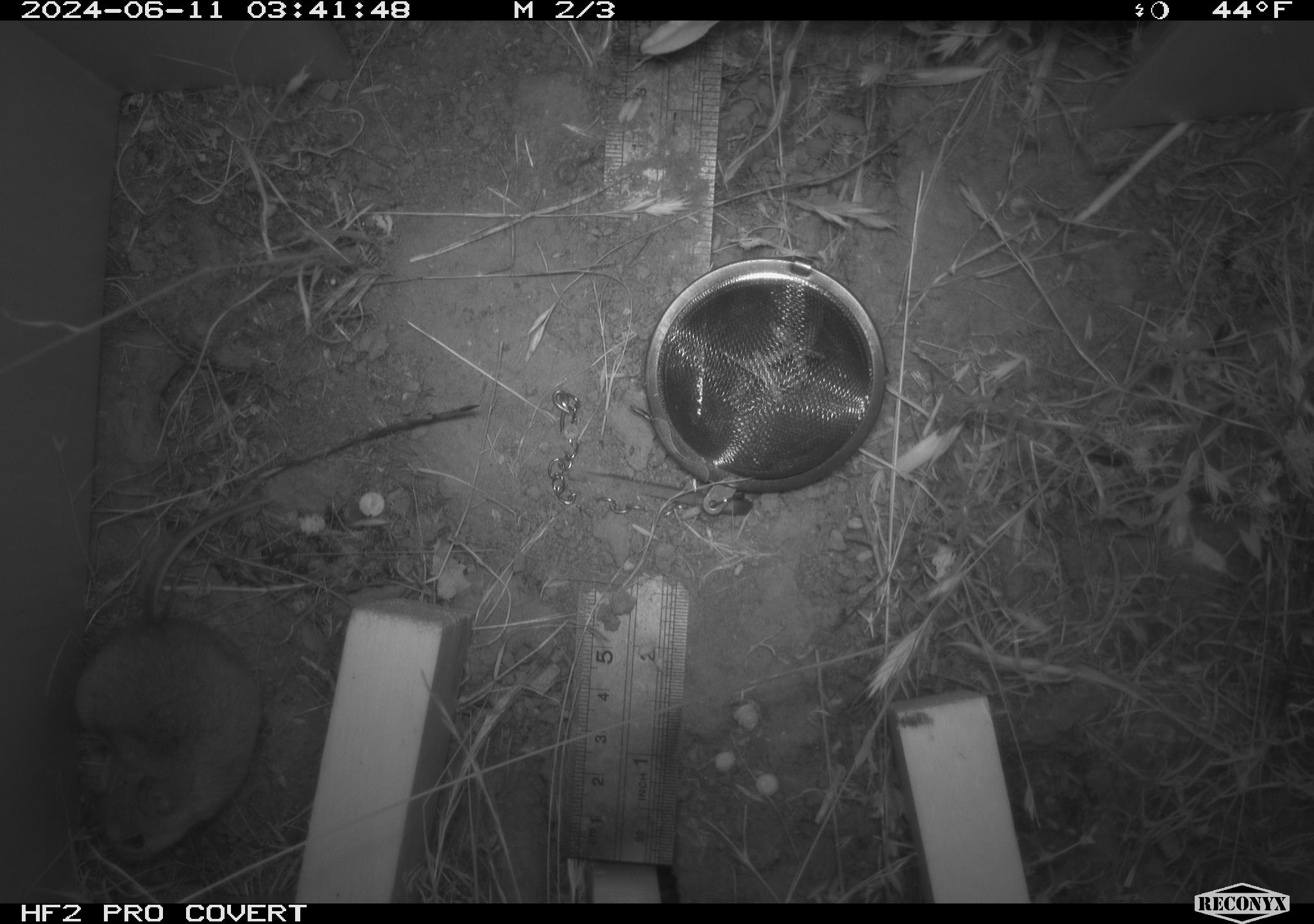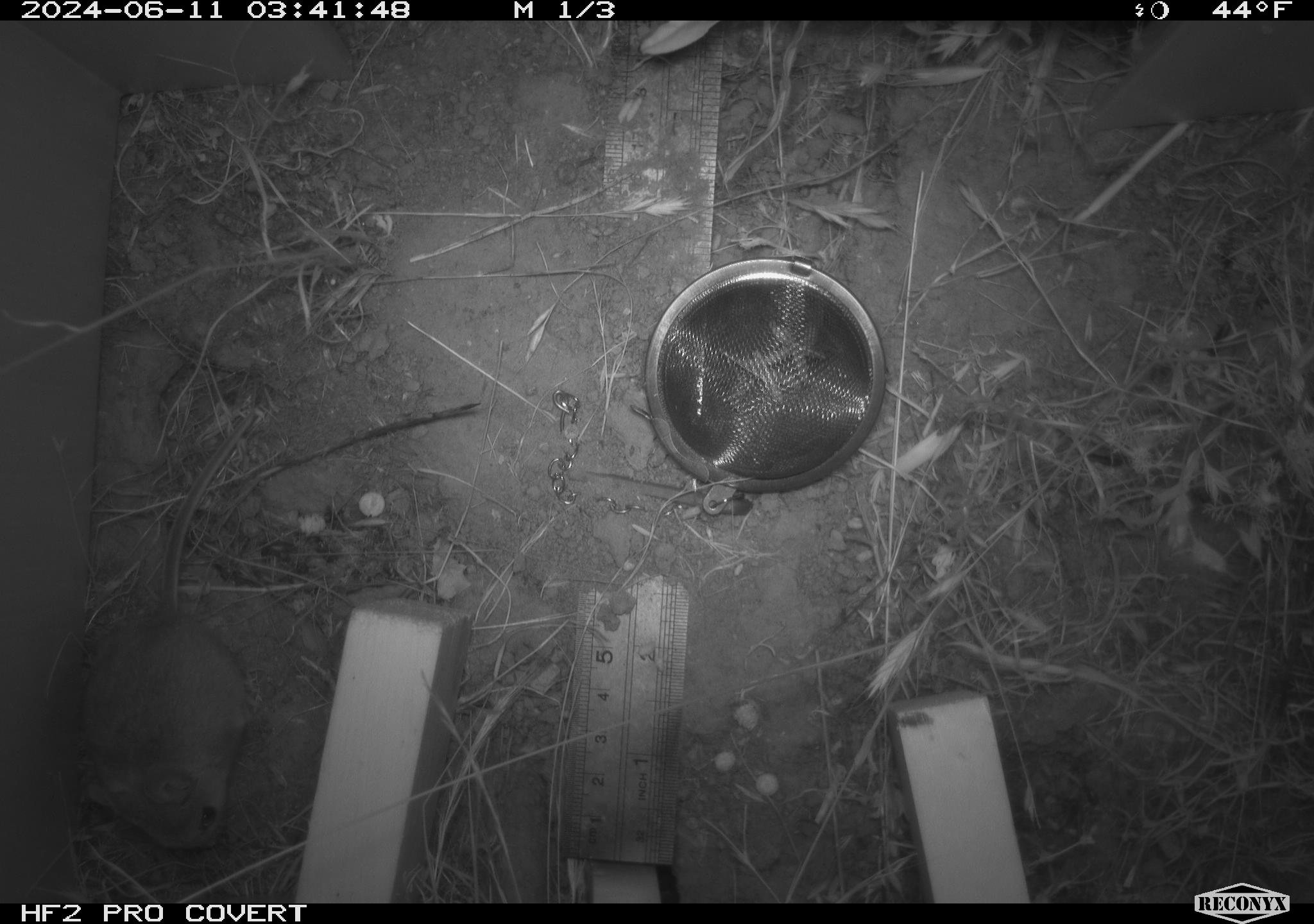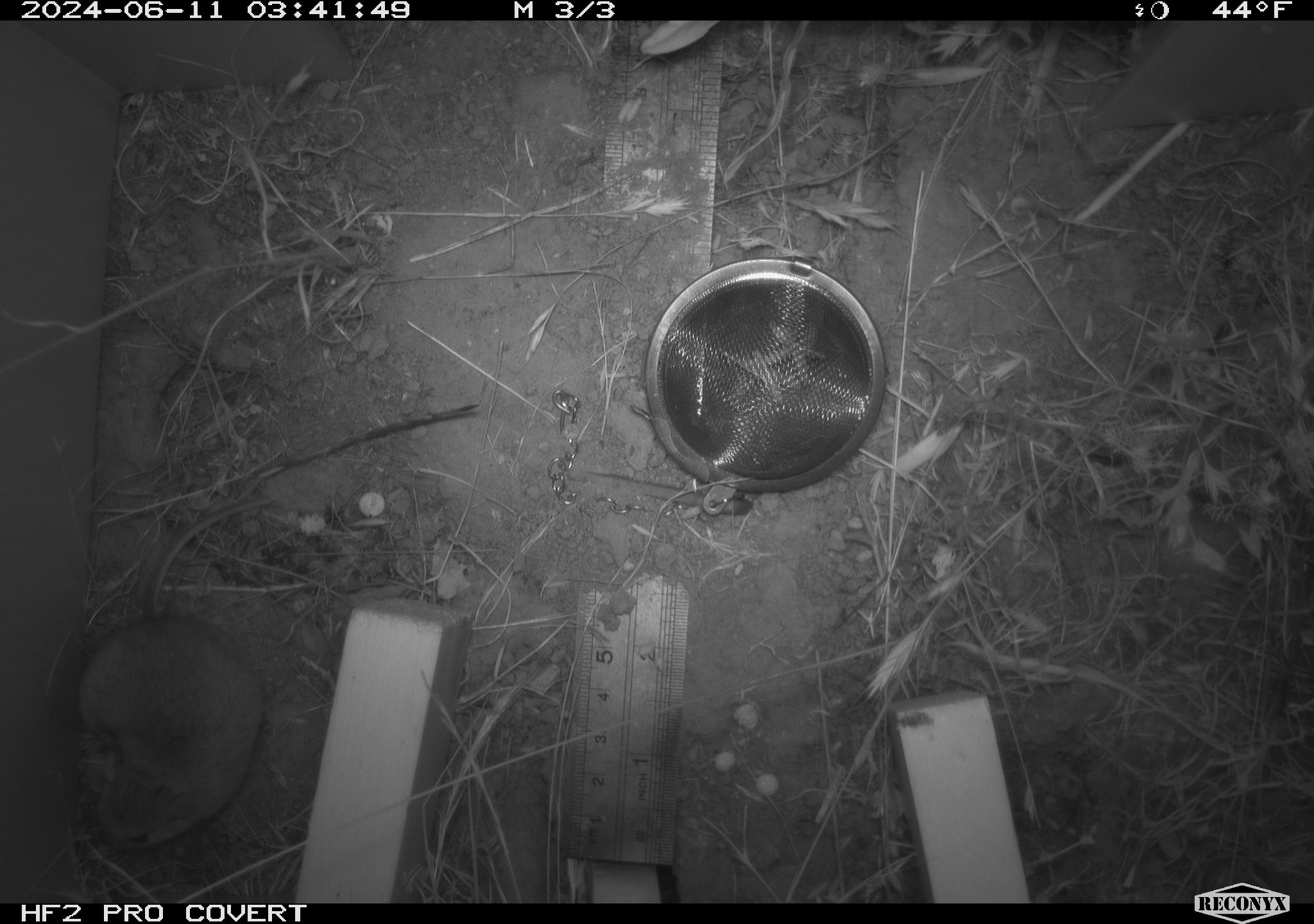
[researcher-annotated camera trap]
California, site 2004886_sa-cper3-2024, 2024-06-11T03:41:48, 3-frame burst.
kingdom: Animalia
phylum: Chordata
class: Mammalia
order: Rodentia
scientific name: Rodentia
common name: rodent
Rodent (Rodentia).